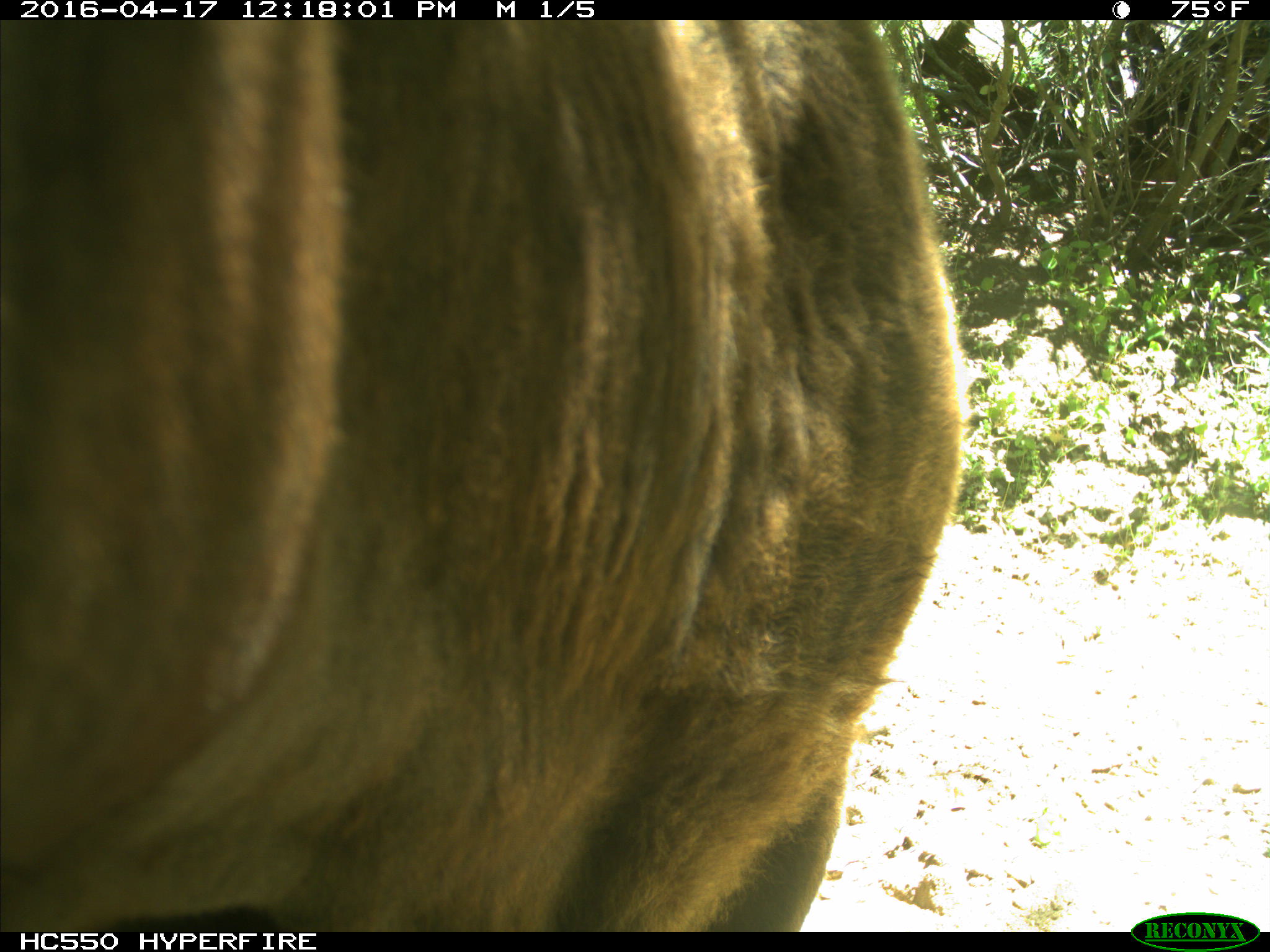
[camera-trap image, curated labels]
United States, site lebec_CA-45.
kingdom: Animalia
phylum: Chordata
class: Mammalia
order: Artiodactyla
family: Bovidae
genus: Bos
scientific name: Bos taurus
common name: domestic cow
Bos taurus (domestic cow).